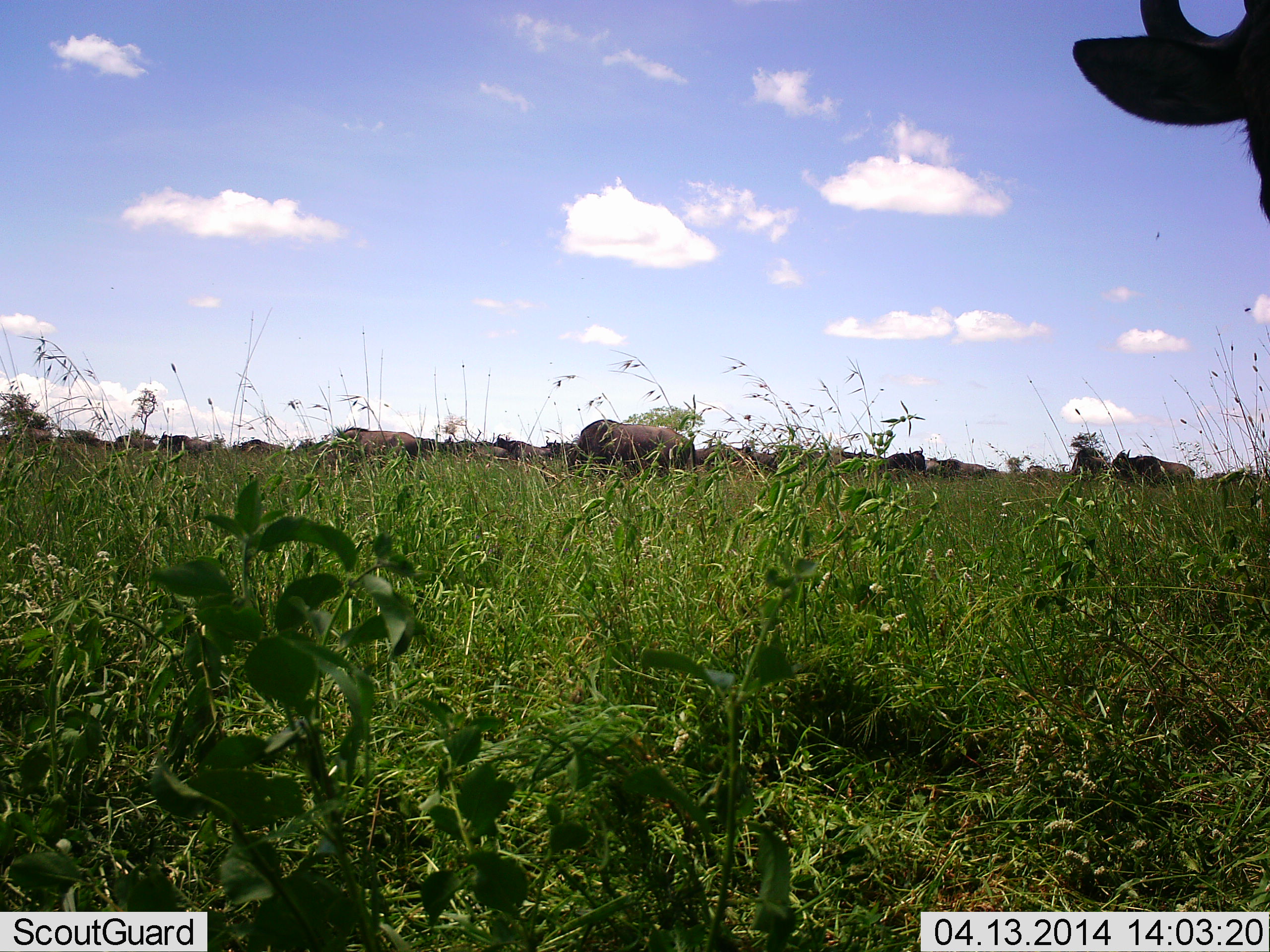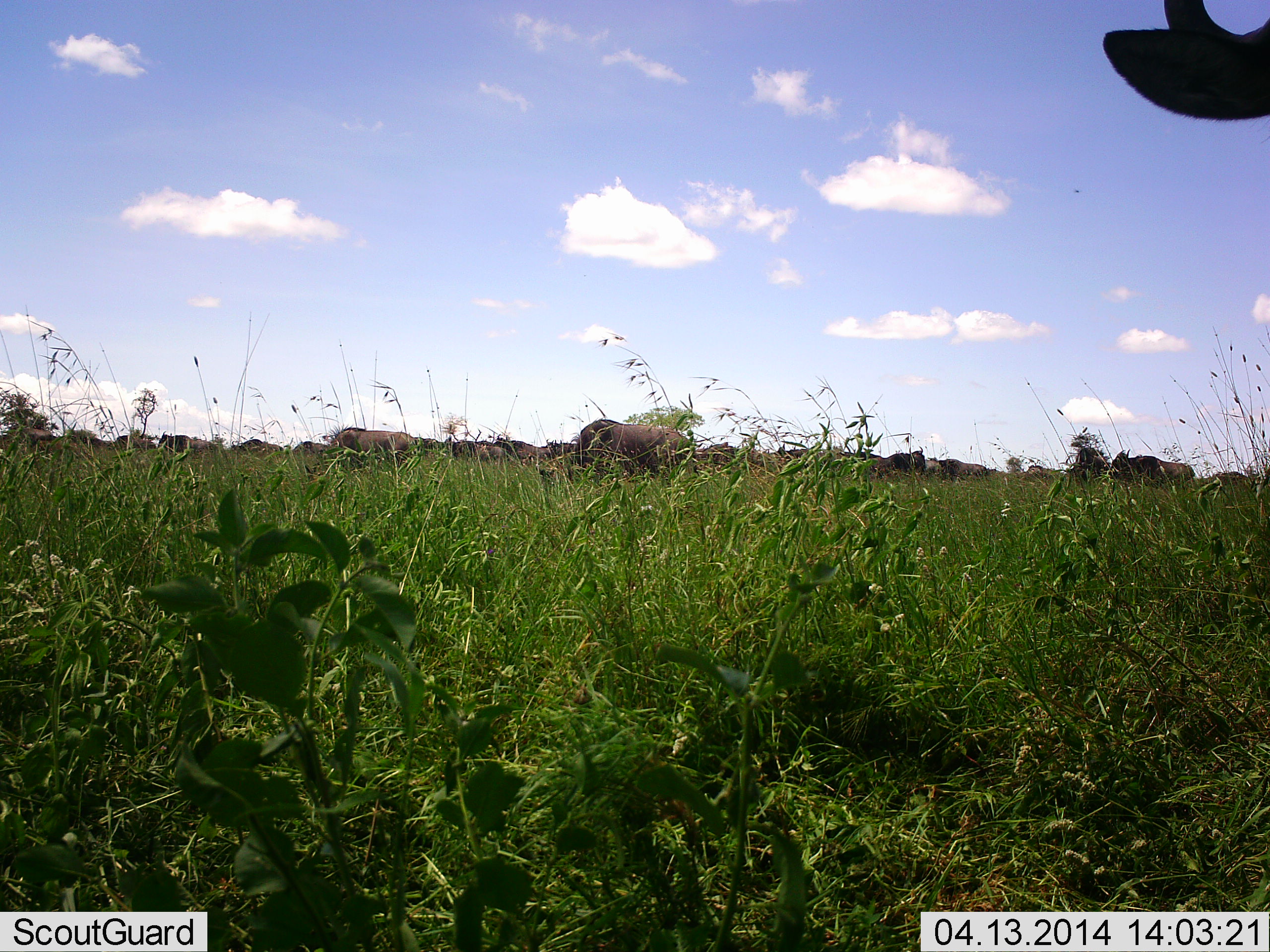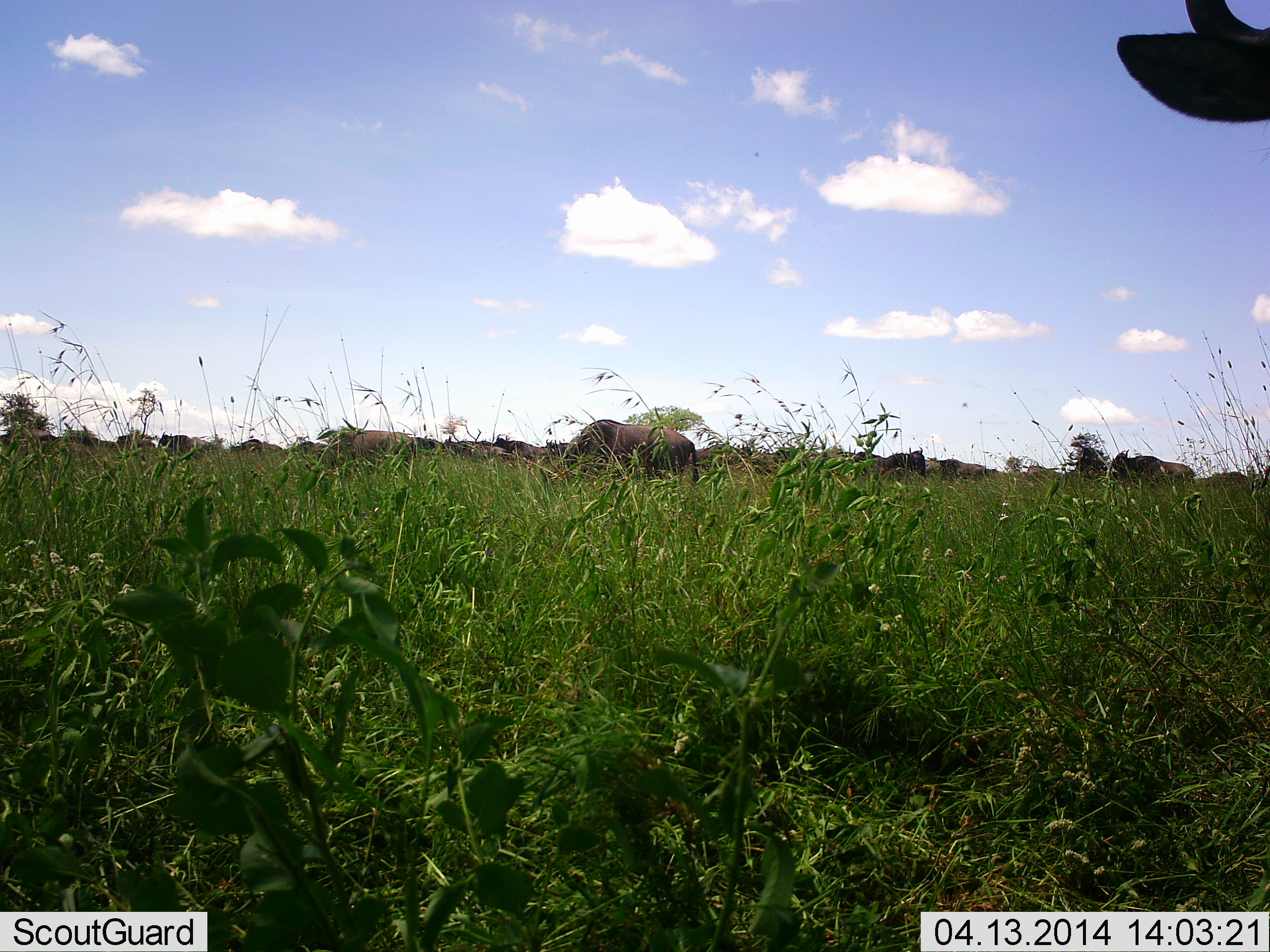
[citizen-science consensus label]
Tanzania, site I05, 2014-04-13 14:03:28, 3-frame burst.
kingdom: Animalia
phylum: Chordata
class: Mammalia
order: Artiodactyla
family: Bovidae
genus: Connochaetes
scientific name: Connochaetes taurinus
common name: blue wildebeest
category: wildebeest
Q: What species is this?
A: Wildebeest (blue wildebeest) (Connochaetes taurinus).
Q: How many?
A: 11-50.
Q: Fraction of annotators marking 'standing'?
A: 75%.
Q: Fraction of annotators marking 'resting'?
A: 8%.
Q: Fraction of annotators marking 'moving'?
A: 17%.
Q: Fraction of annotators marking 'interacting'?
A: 0%.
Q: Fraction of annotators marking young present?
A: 0%.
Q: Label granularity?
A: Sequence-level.